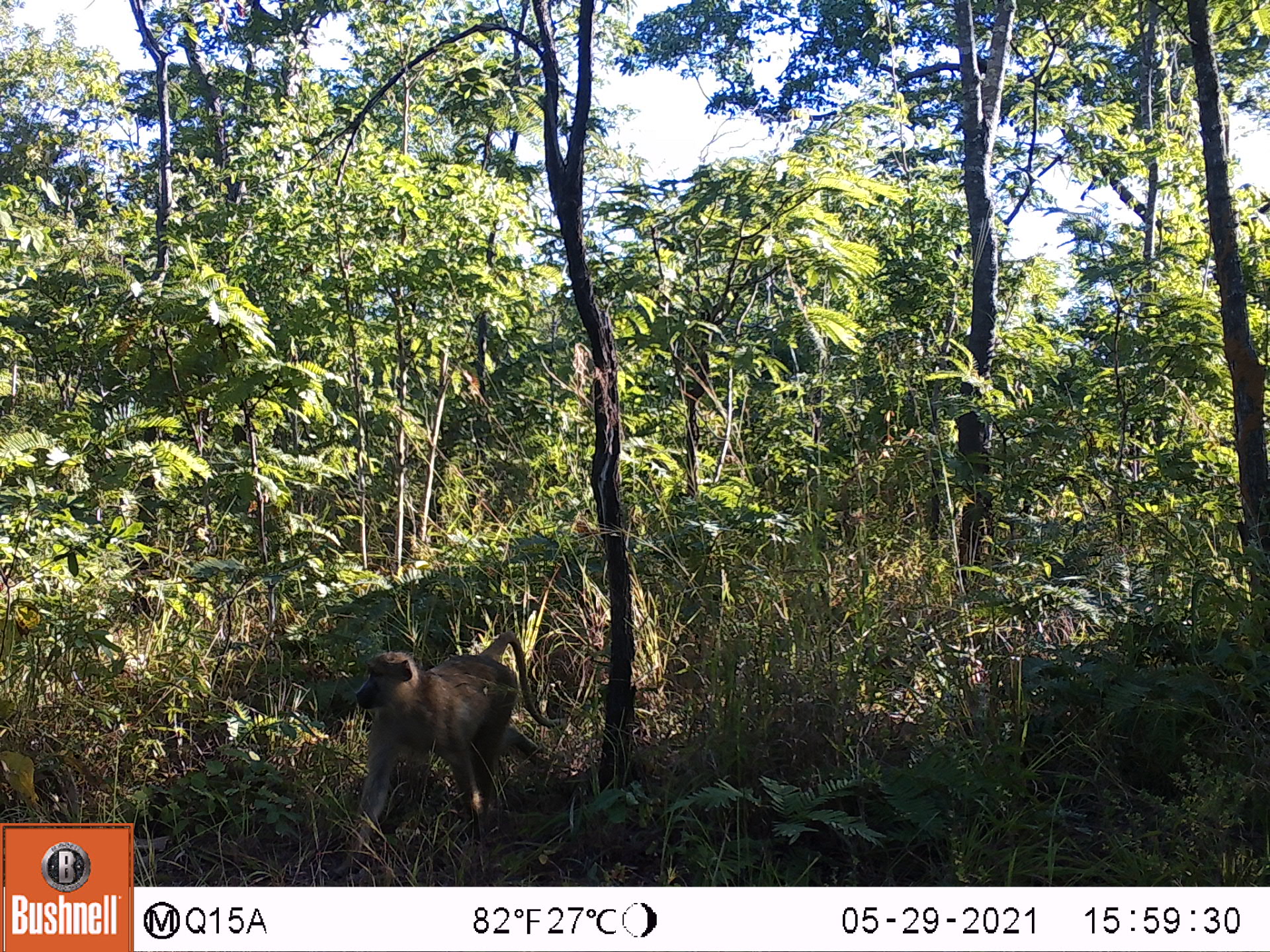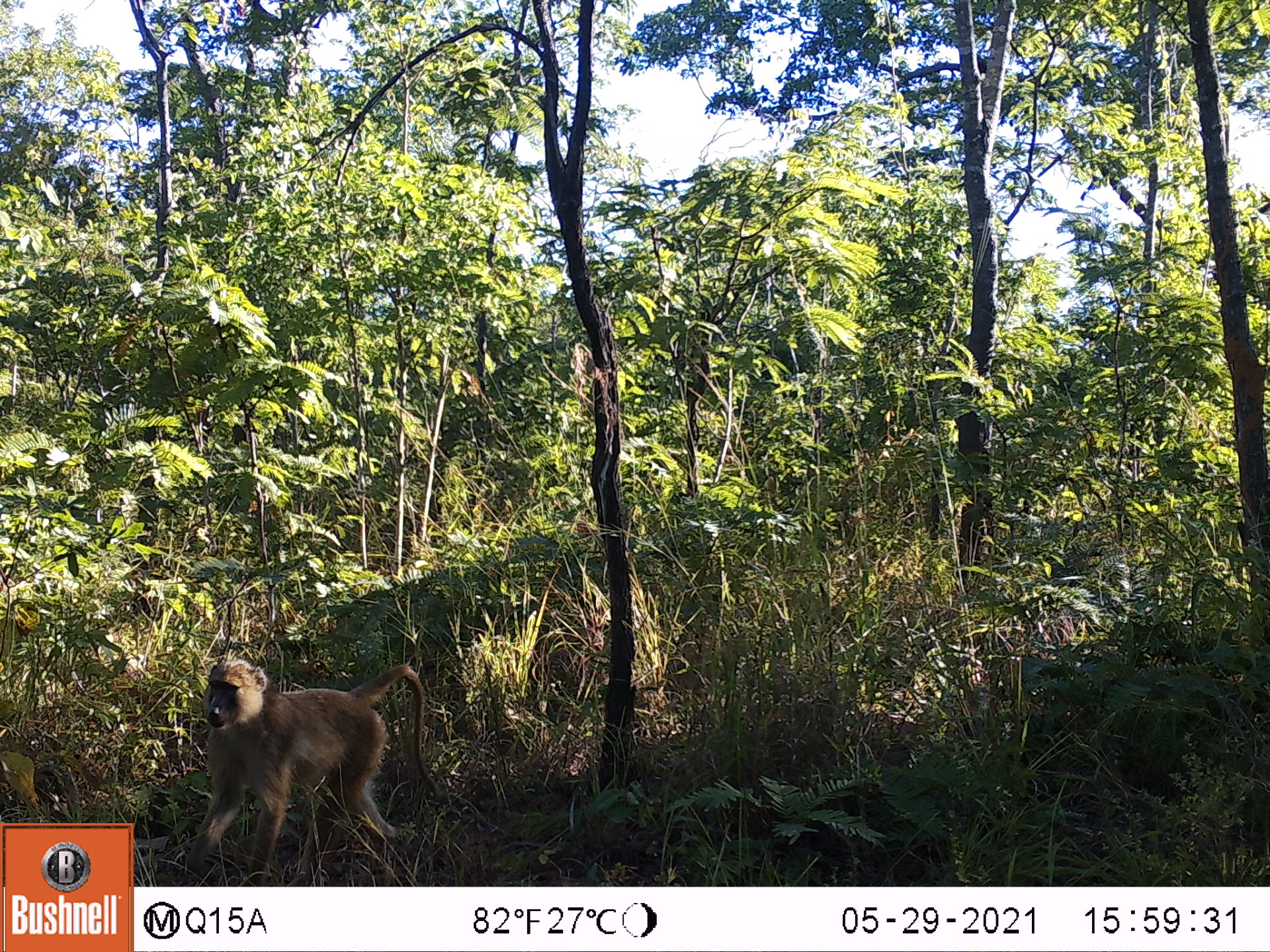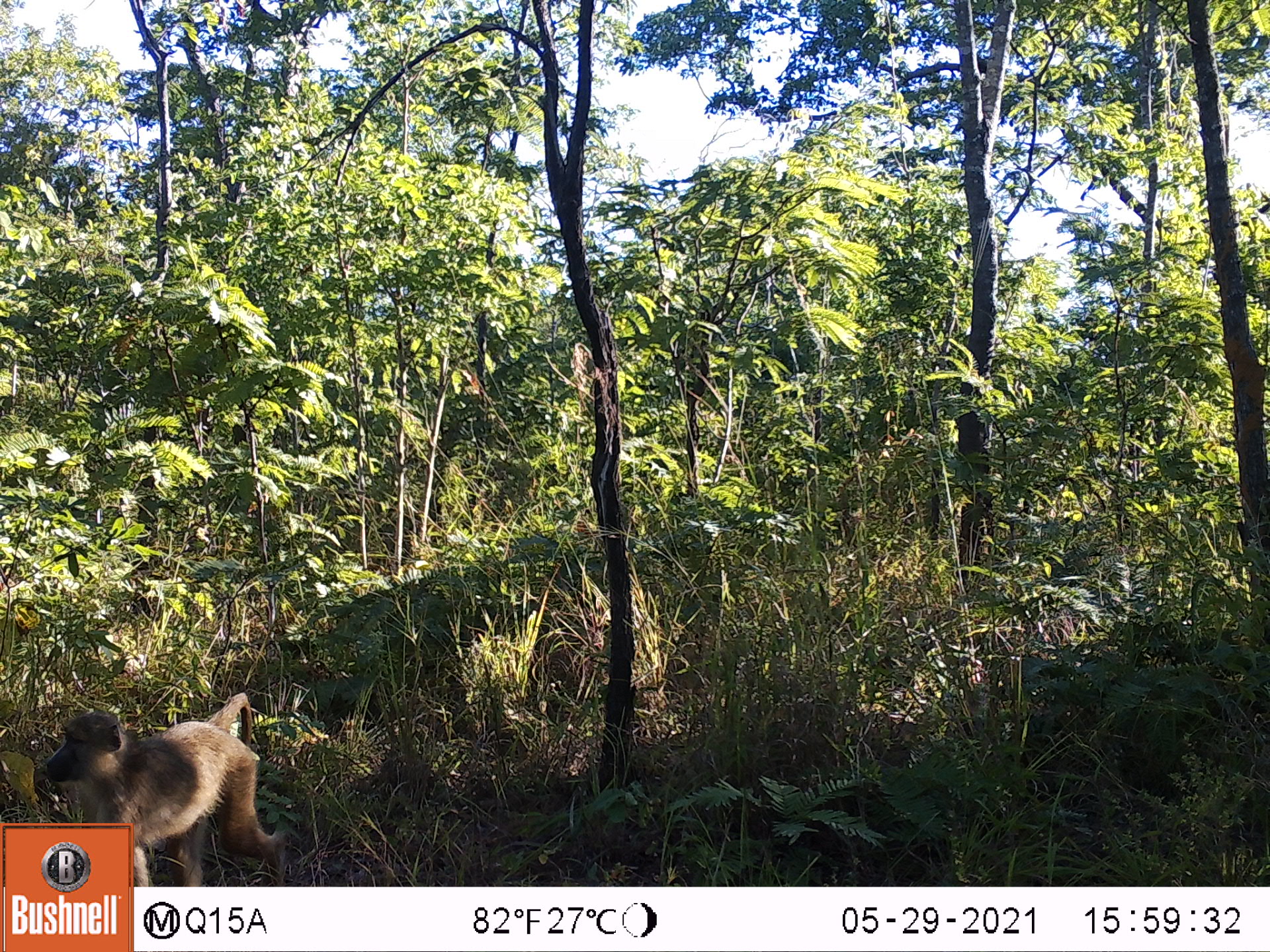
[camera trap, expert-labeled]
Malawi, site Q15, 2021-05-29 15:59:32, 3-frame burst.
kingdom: Animalia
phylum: Chordata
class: Mammalia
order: Primates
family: Cercopithecidae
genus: Papio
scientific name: Papio cynocephalus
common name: yellow baboon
Yellow baboon (Papio cynocephalus), count 1.